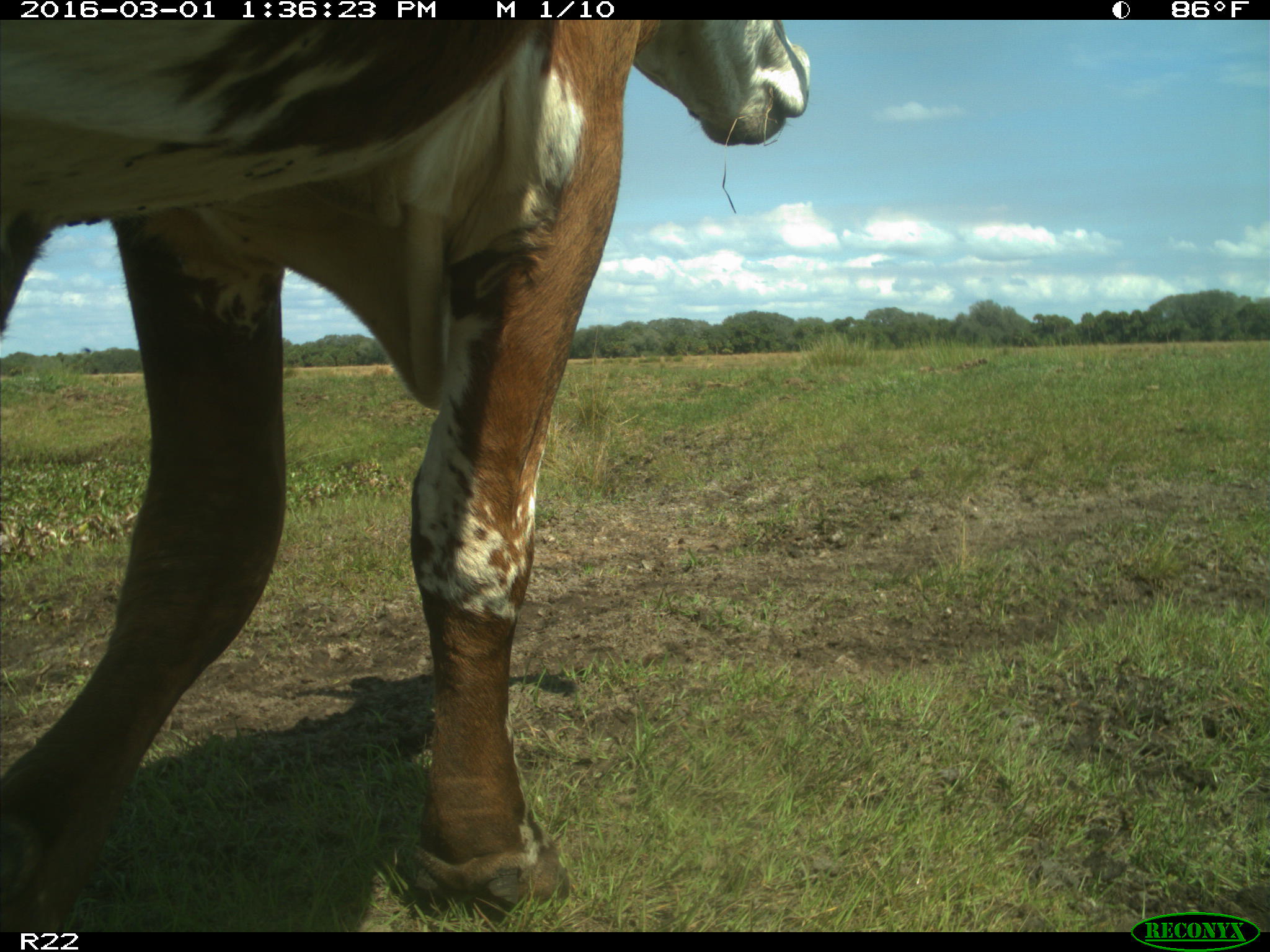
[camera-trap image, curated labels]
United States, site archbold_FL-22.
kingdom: Animalia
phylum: Chordata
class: Mammalia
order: Artiodactyla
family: Bovidae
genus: Bos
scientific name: Bos taurus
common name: domestic cow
Bos taurus (domestic cow).